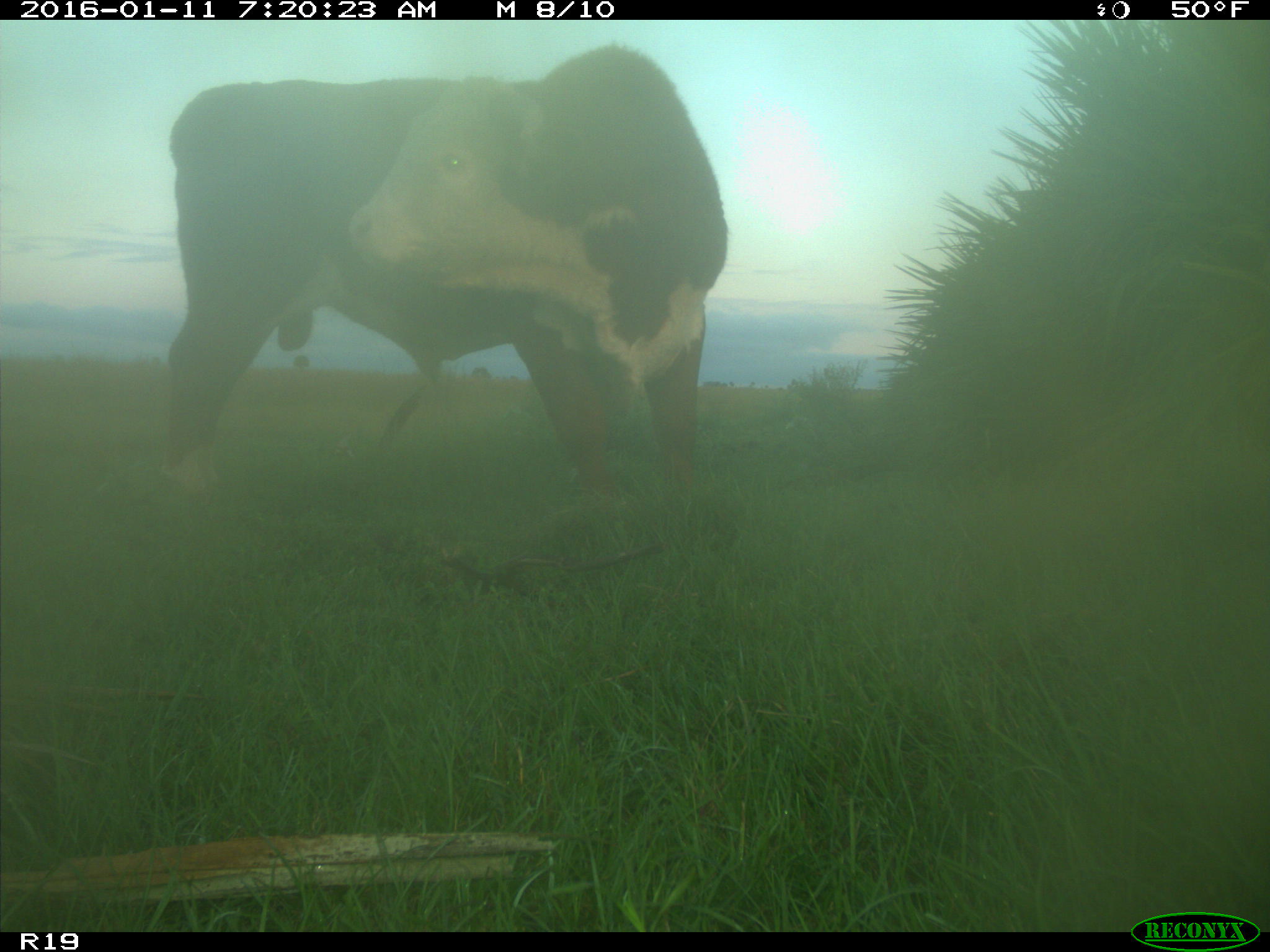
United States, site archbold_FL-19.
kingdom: Animalia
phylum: Chordata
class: Mammalia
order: Artiodactyla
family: Bovidae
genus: Bos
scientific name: Bos taurus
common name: domestic cow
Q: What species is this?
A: Bos taurus (domestic cow).